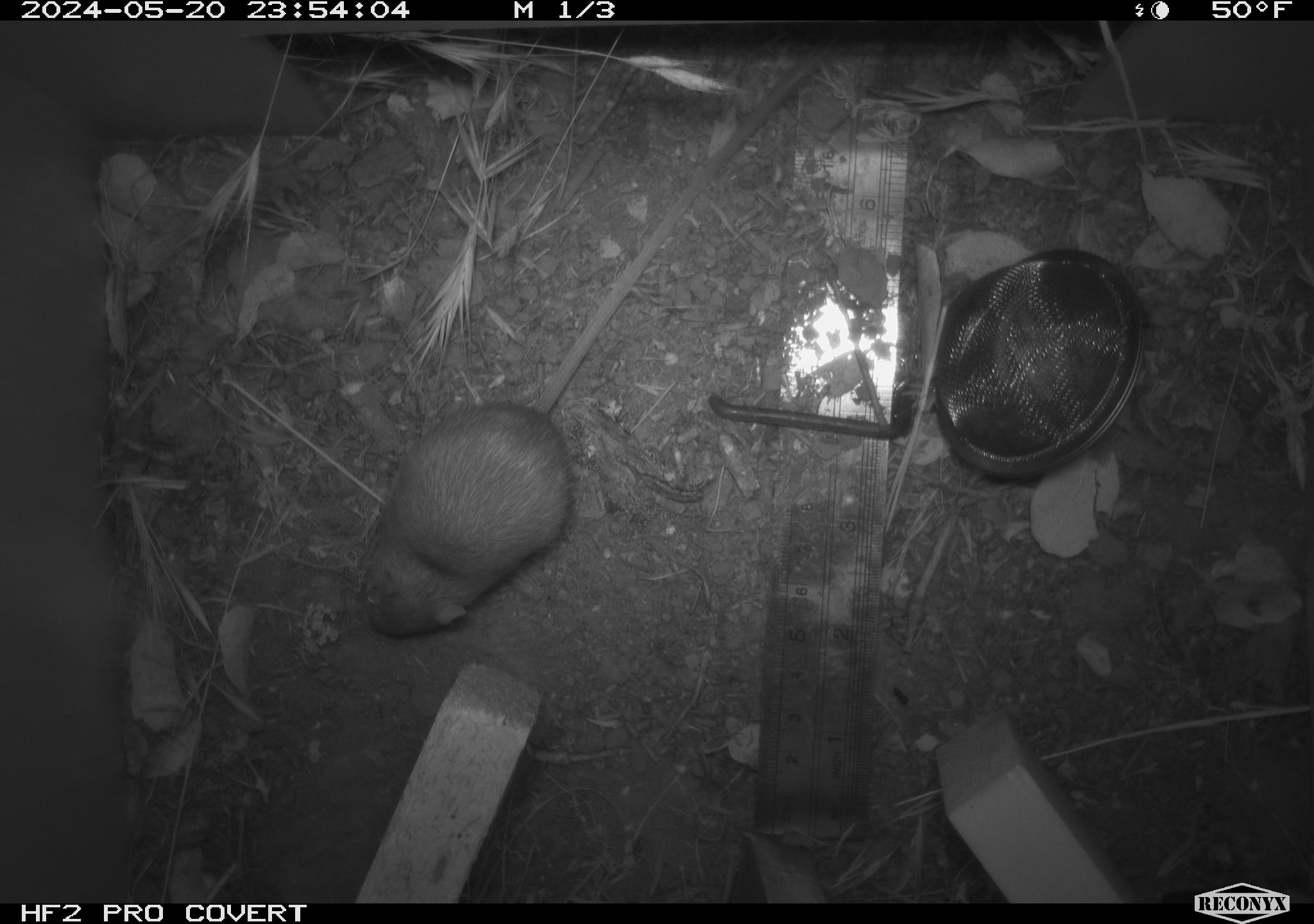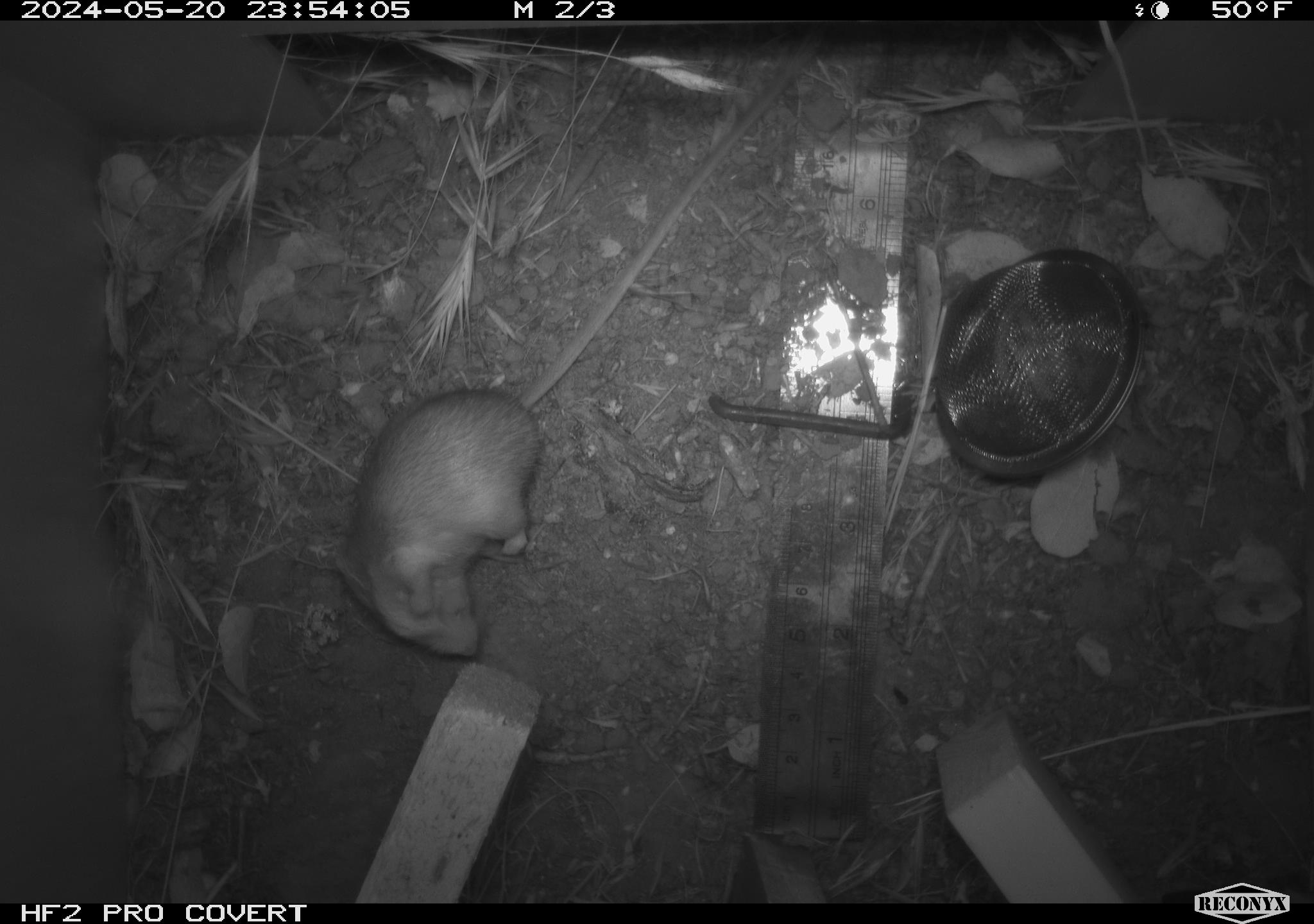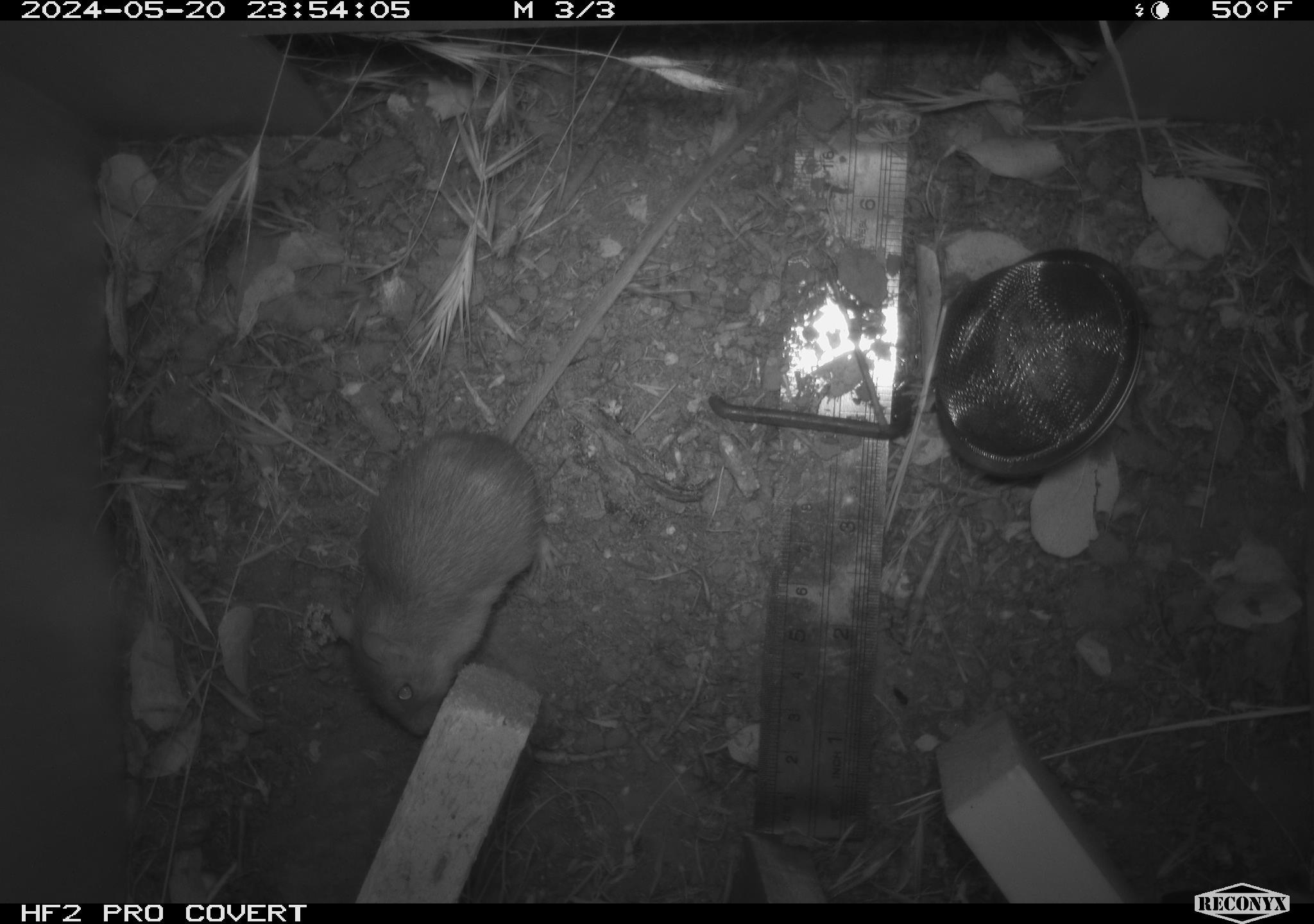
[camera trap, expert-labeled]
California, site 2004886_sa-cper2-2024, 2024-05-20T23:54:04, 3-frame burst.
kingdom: Animalia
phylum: Chordata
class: Mammalia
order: Rodentia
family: Heteromyidae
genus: Dipodomys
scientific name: Dipodomys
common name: kangaroo rats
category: dipodomys species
Dipodomys species (kangaroo rats) (Dipodomys).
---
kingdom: Animalia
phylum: Chordata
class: Mammalia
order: Rodentia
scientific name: Rodentia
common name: rodent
Rodent (Rodentia).